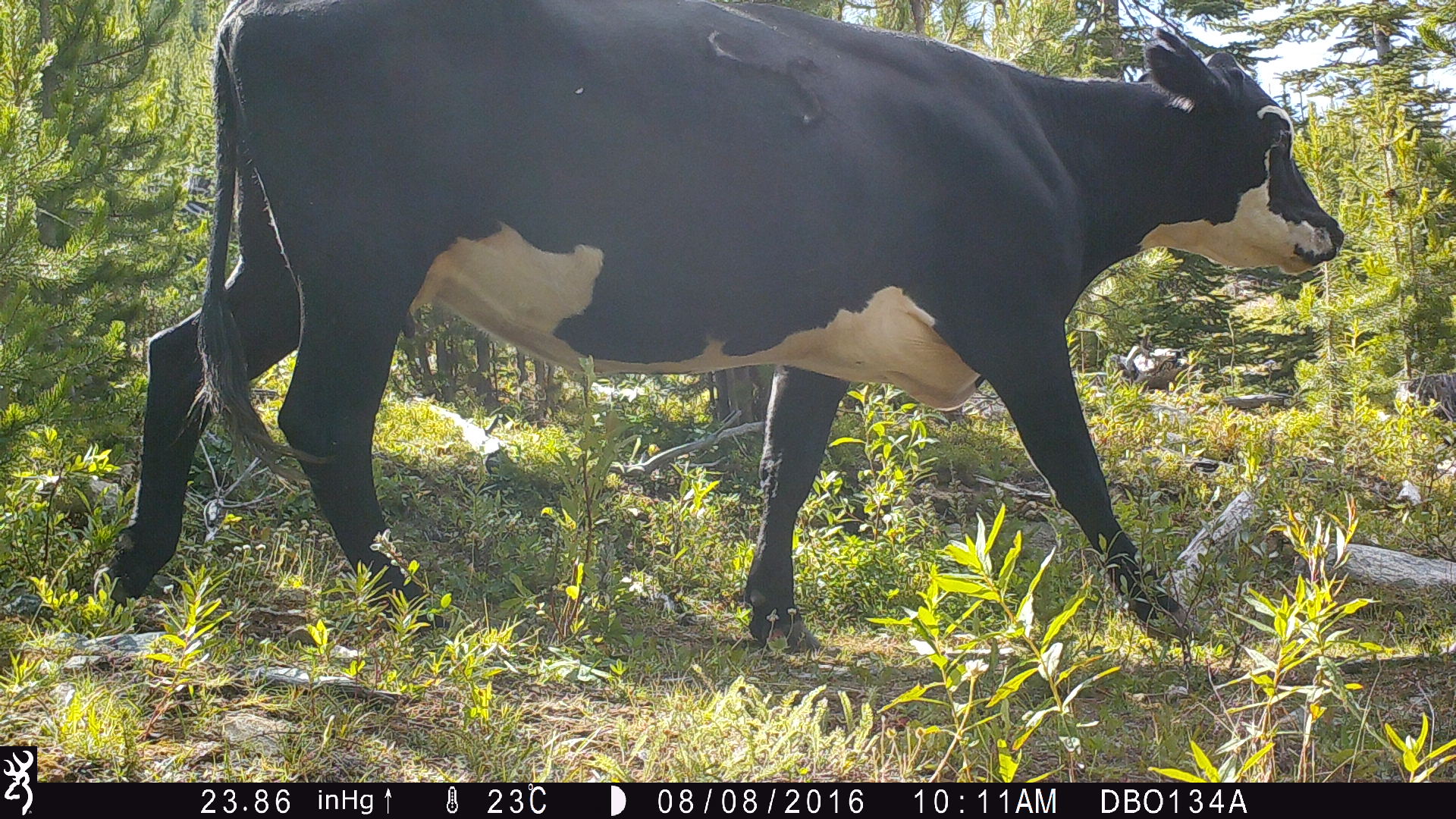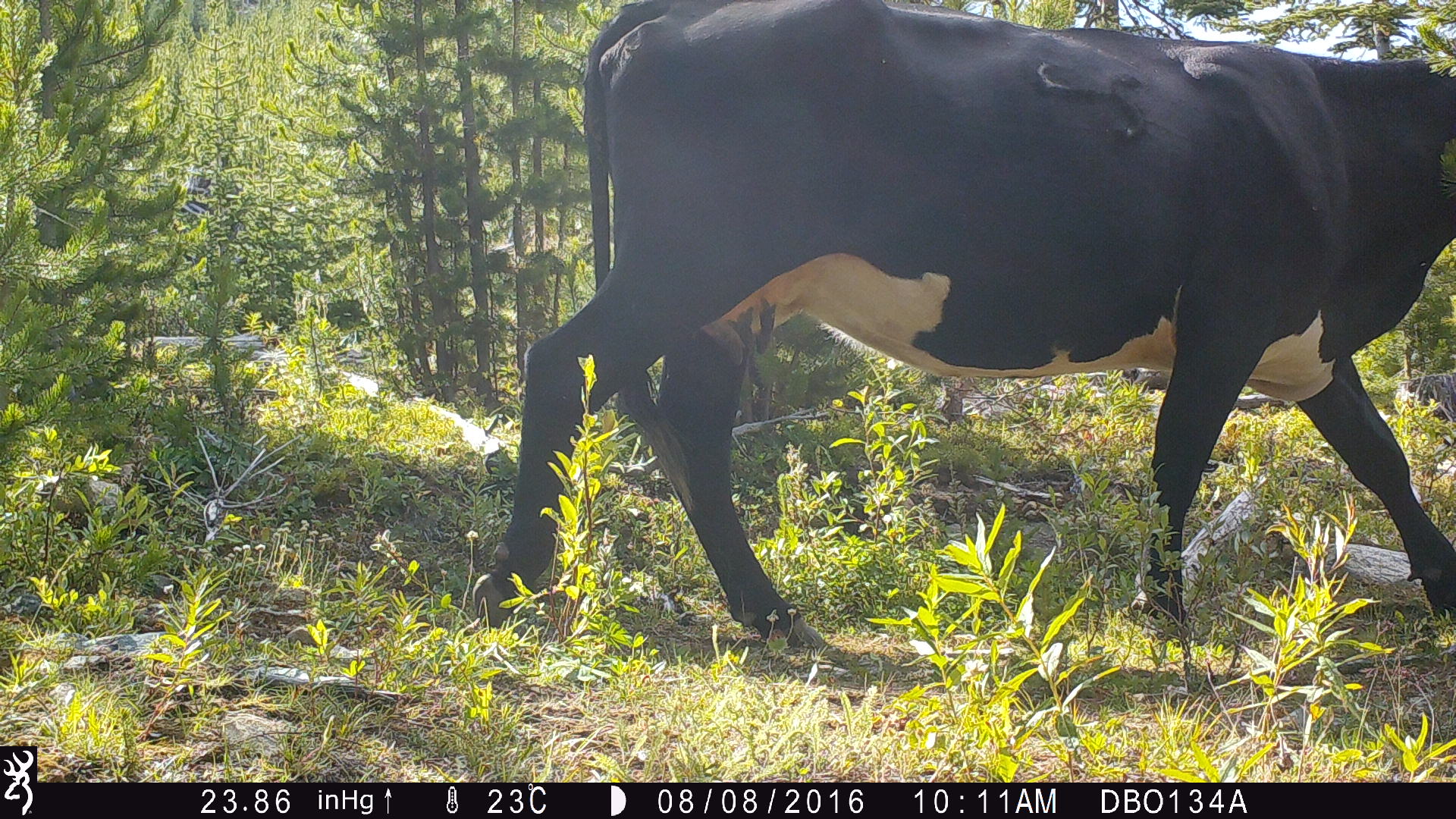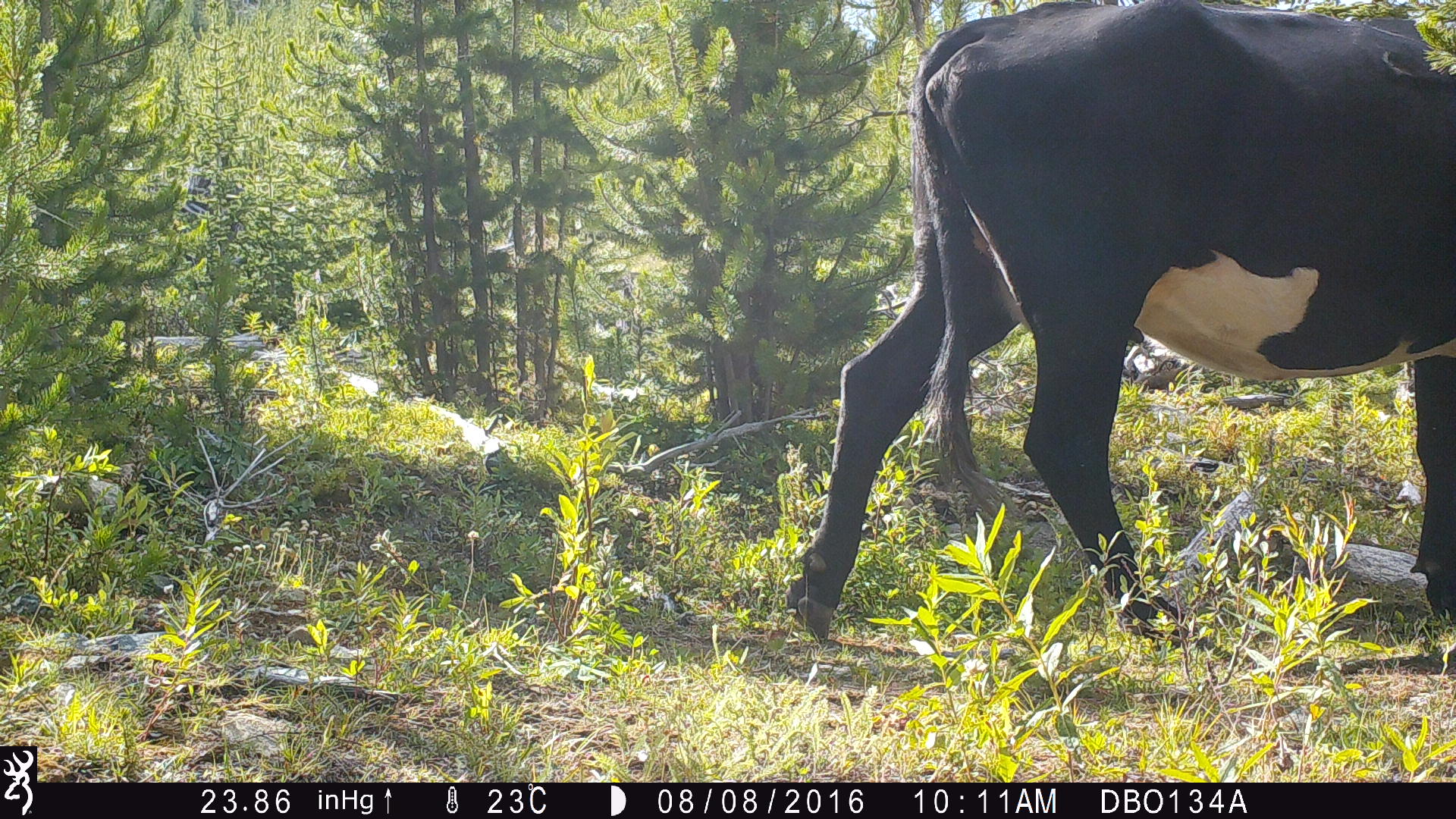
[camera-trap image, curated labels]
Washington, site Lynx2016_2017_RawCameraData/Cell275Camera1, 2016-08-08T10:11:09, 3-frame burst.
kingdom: Animalia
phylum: Chordata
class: Mammalia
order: Artiodactyla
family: Bovidae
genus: Bos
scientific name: Bos taurus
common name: domestic cattle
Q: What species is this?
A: Domestic cattle (Bos taurus).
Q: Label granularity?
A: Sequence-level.